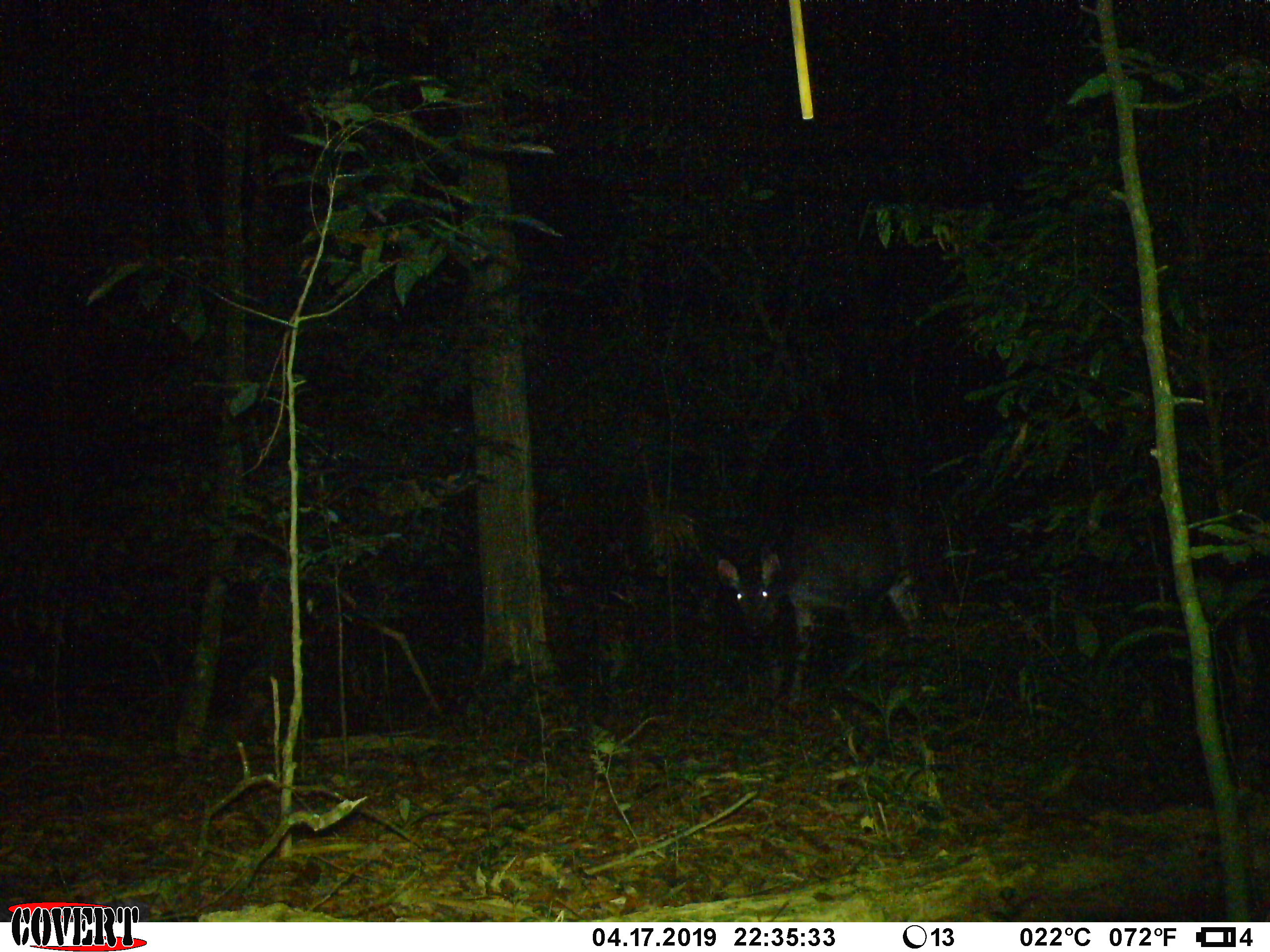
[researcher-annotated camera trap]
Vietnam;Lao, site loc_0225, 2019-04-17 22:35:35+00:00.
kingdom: Animalia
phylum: Chordata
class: Mammalia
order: Artiodactyla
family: Cervidae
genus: Rusa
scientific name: Rusa unicolor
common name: sambar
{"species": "sambar (Rusa unicolor)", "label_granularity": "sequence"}